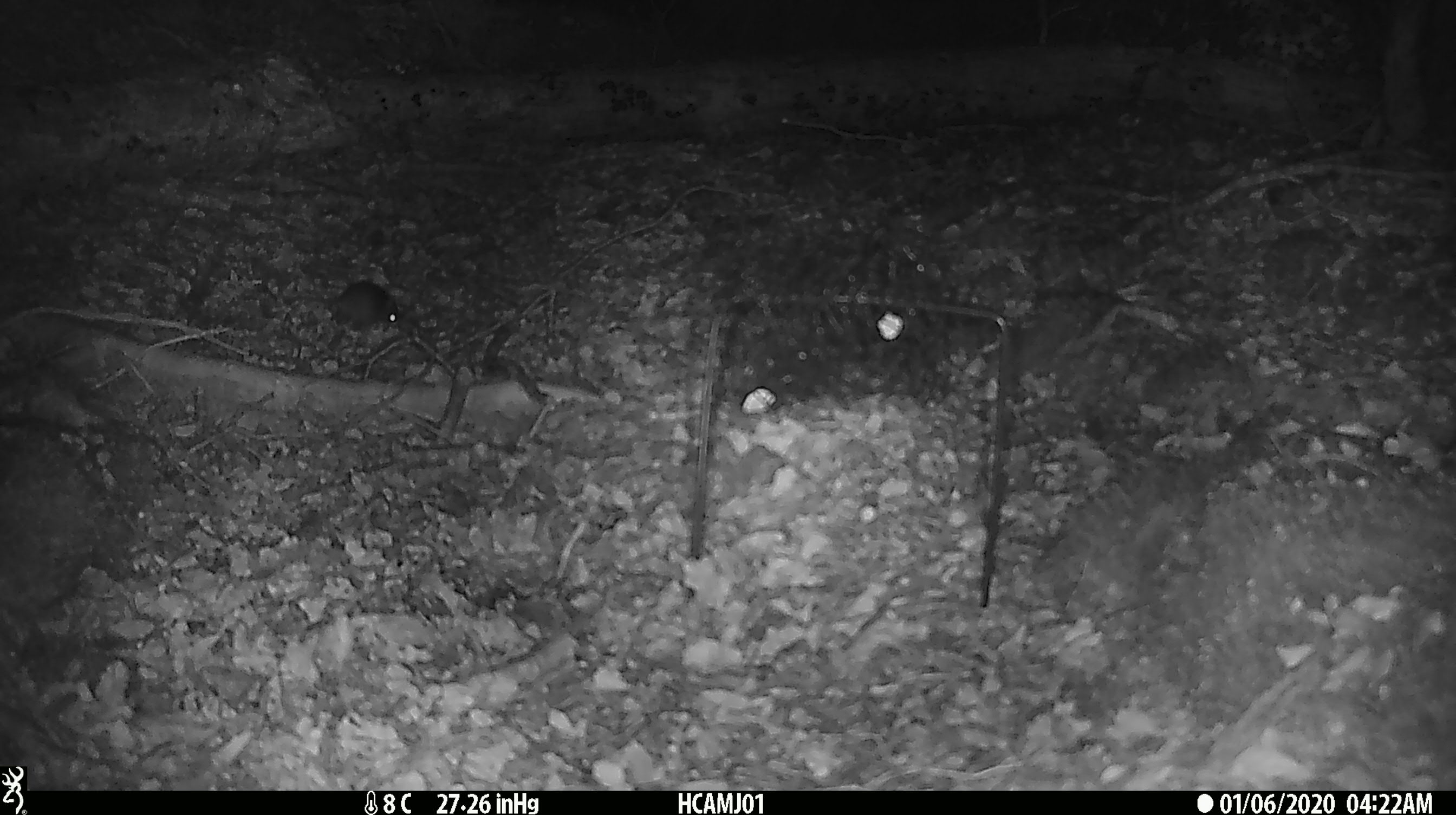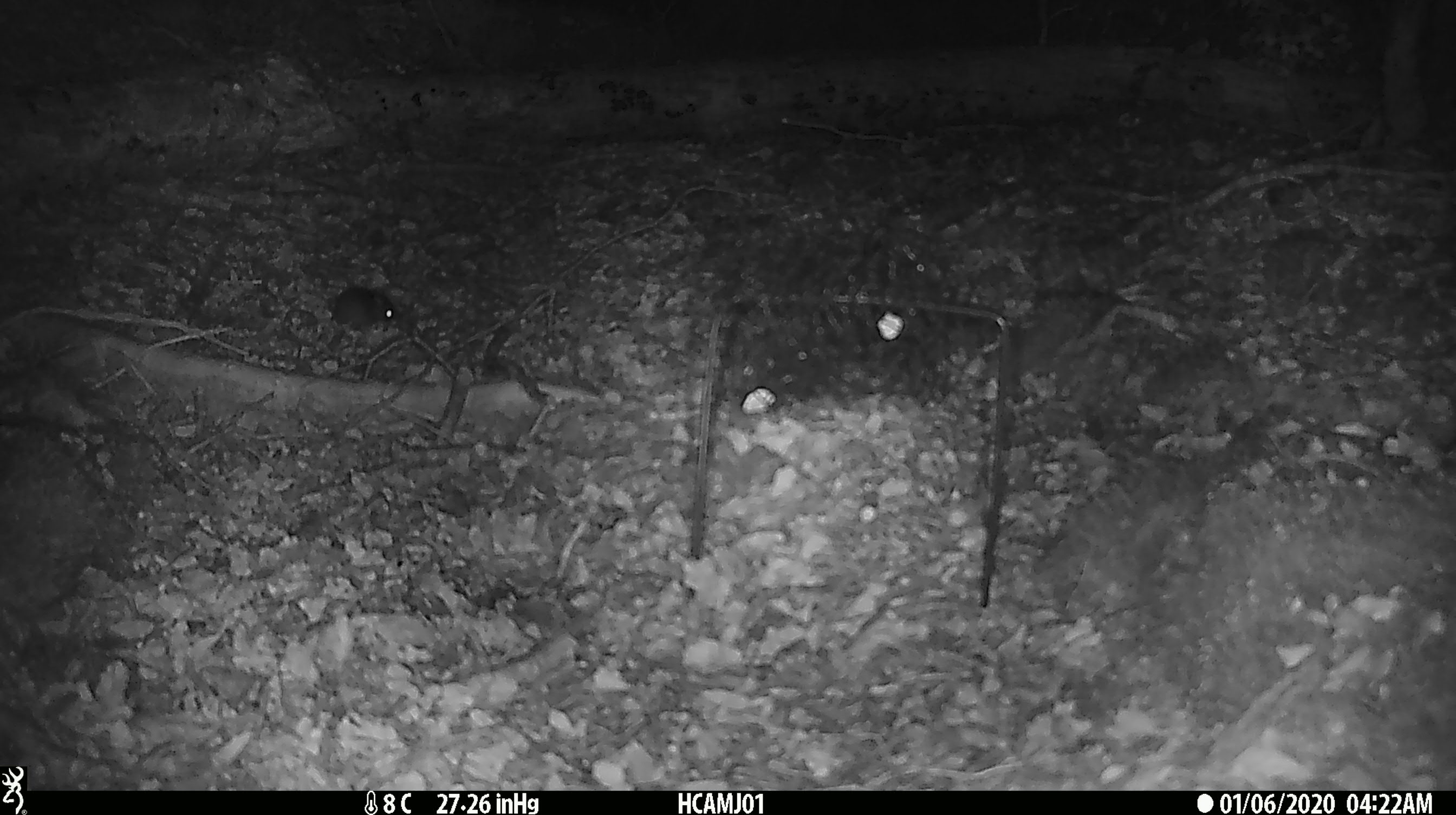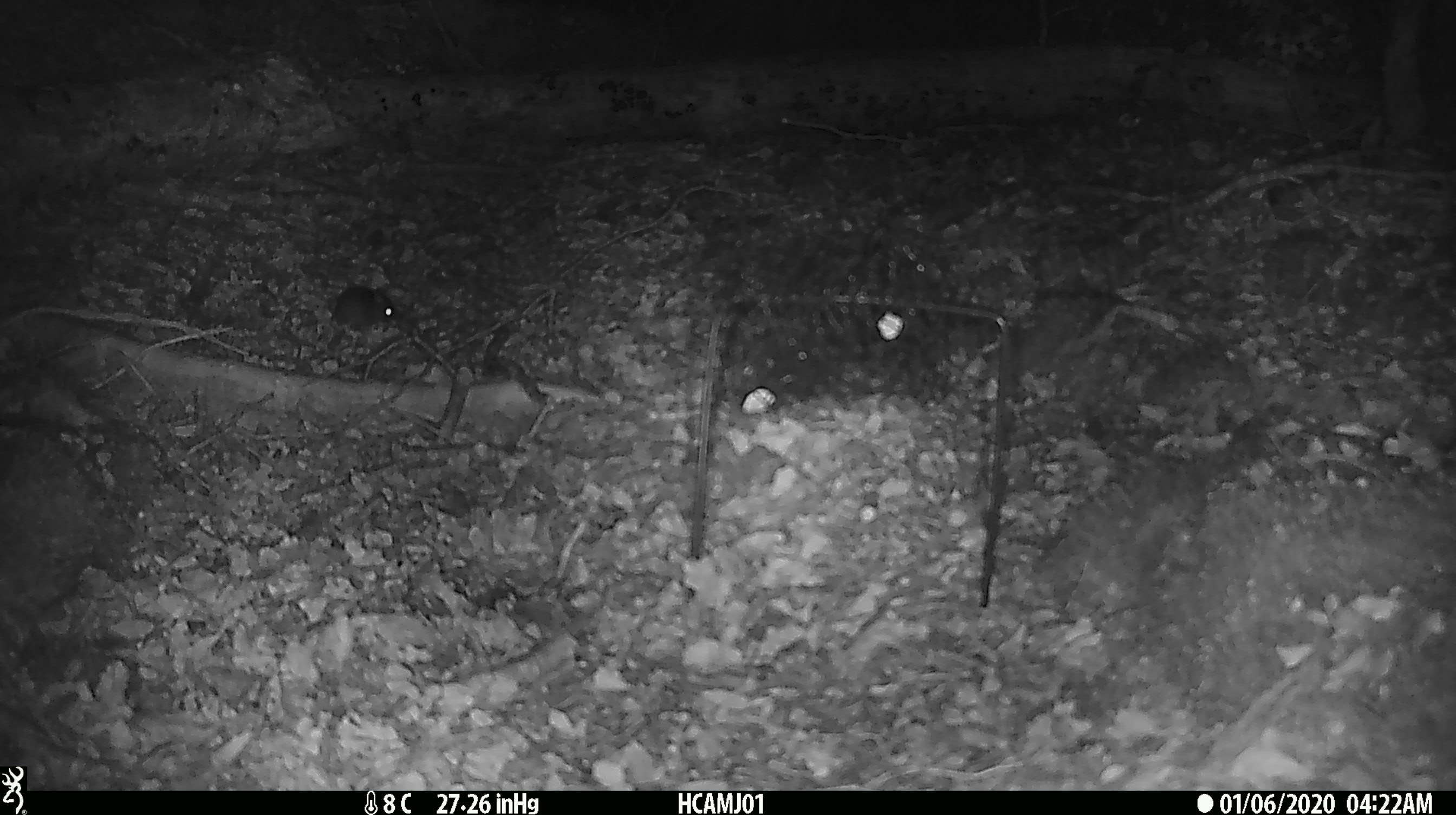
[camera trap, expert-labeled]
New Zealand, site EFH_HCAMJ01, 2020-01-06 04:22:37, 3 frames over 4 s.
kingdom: Animalia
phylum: Chordata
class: Mammalia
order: Rodentia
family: Muridae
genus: Mus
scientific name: Mus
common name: mouse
Mouse (Mus).